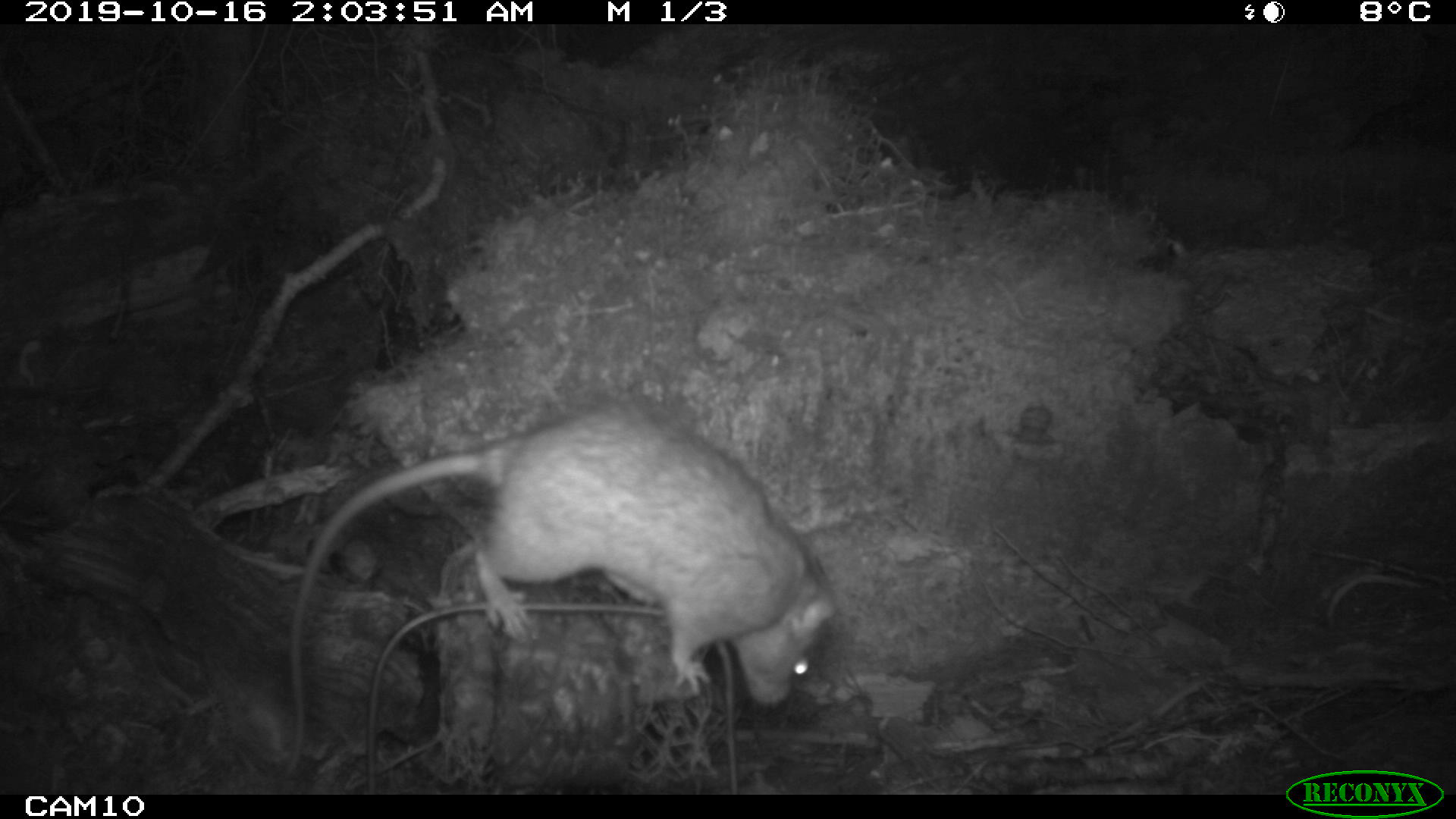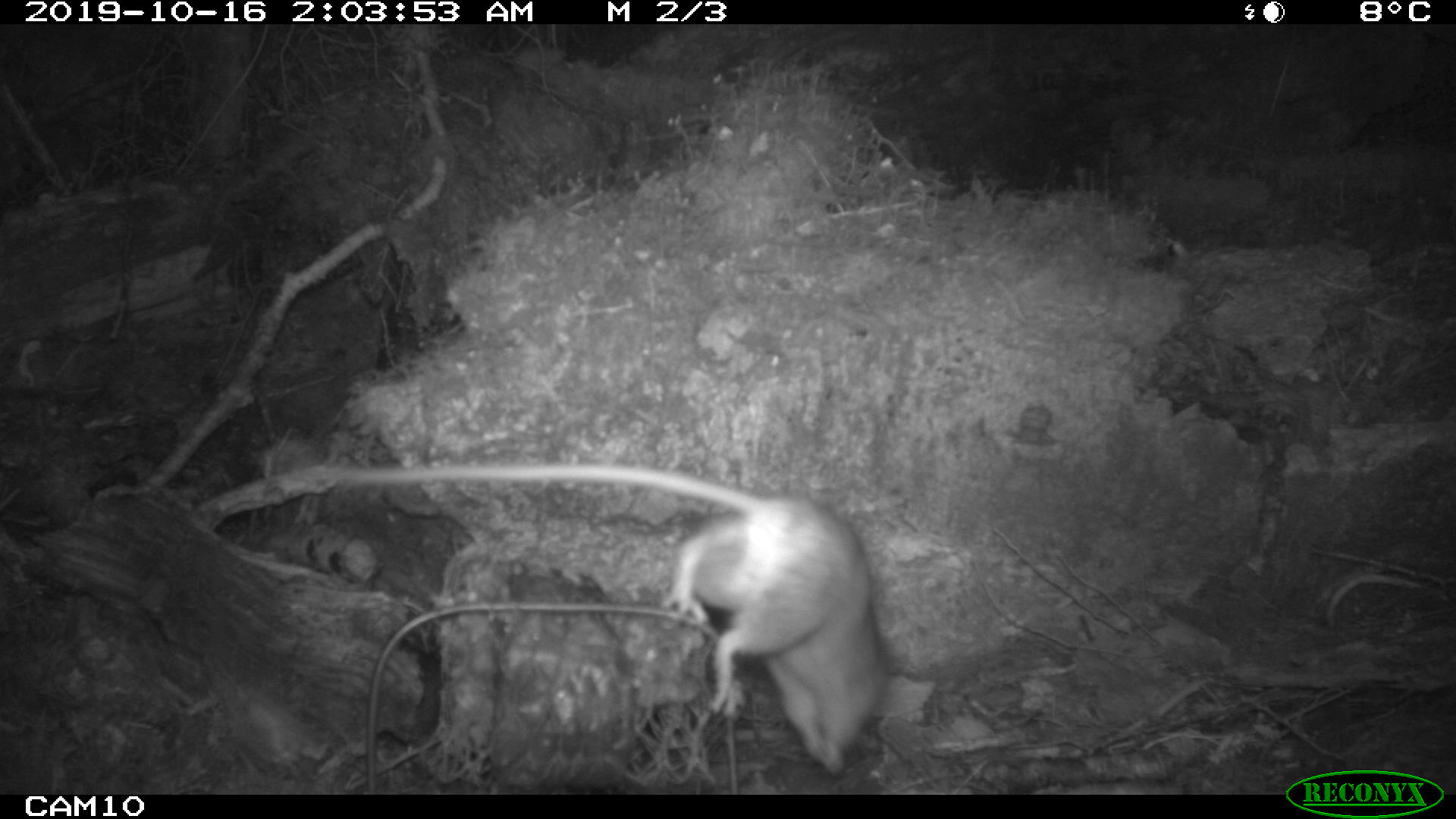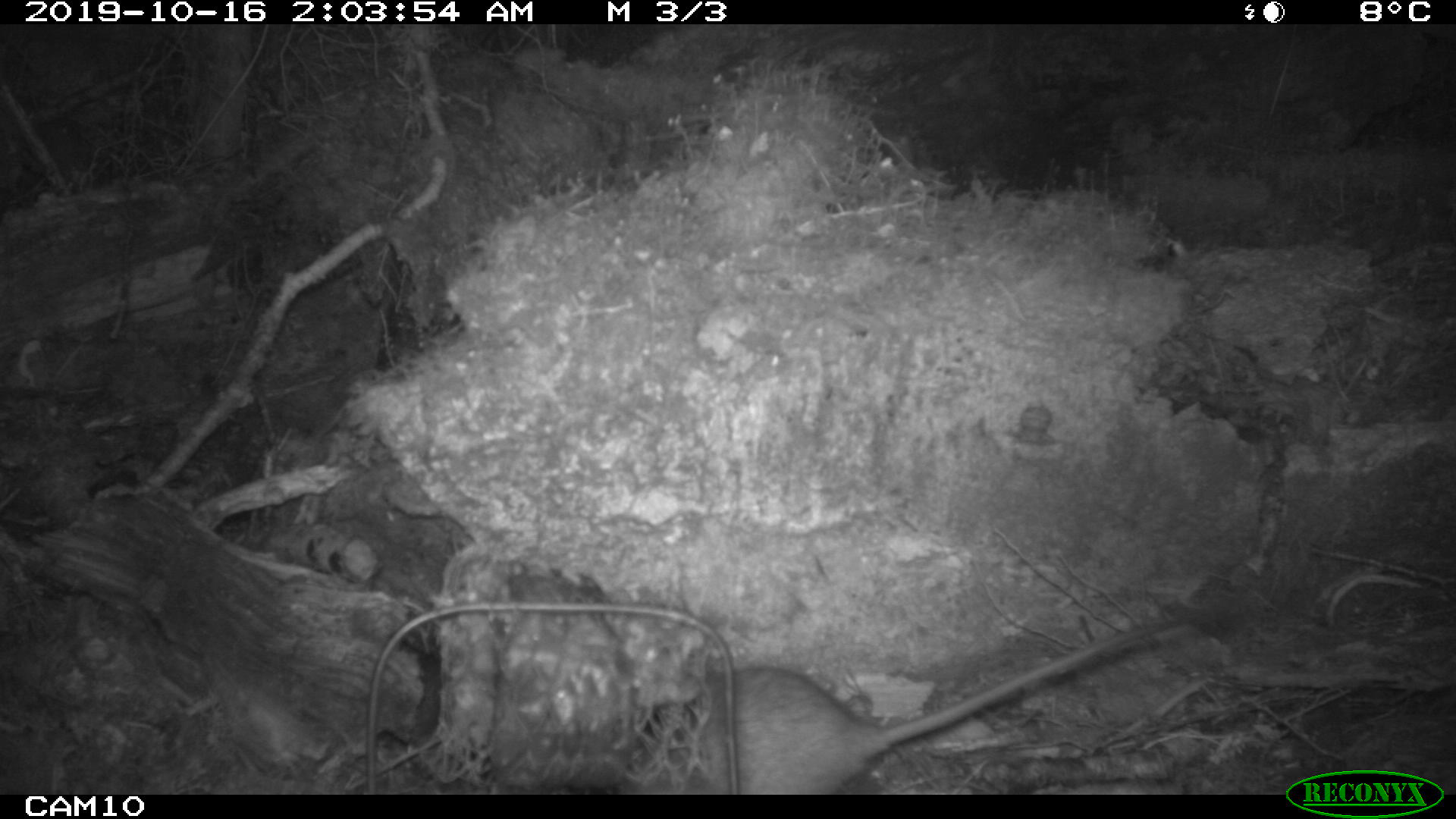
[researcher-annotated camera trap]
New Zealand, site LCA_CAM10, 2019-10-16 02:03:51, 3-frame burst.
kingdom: Animalia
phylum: Chordata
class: Mammalia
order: Rodentia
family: Muridae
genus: Rattus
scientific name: Rattus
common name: rat